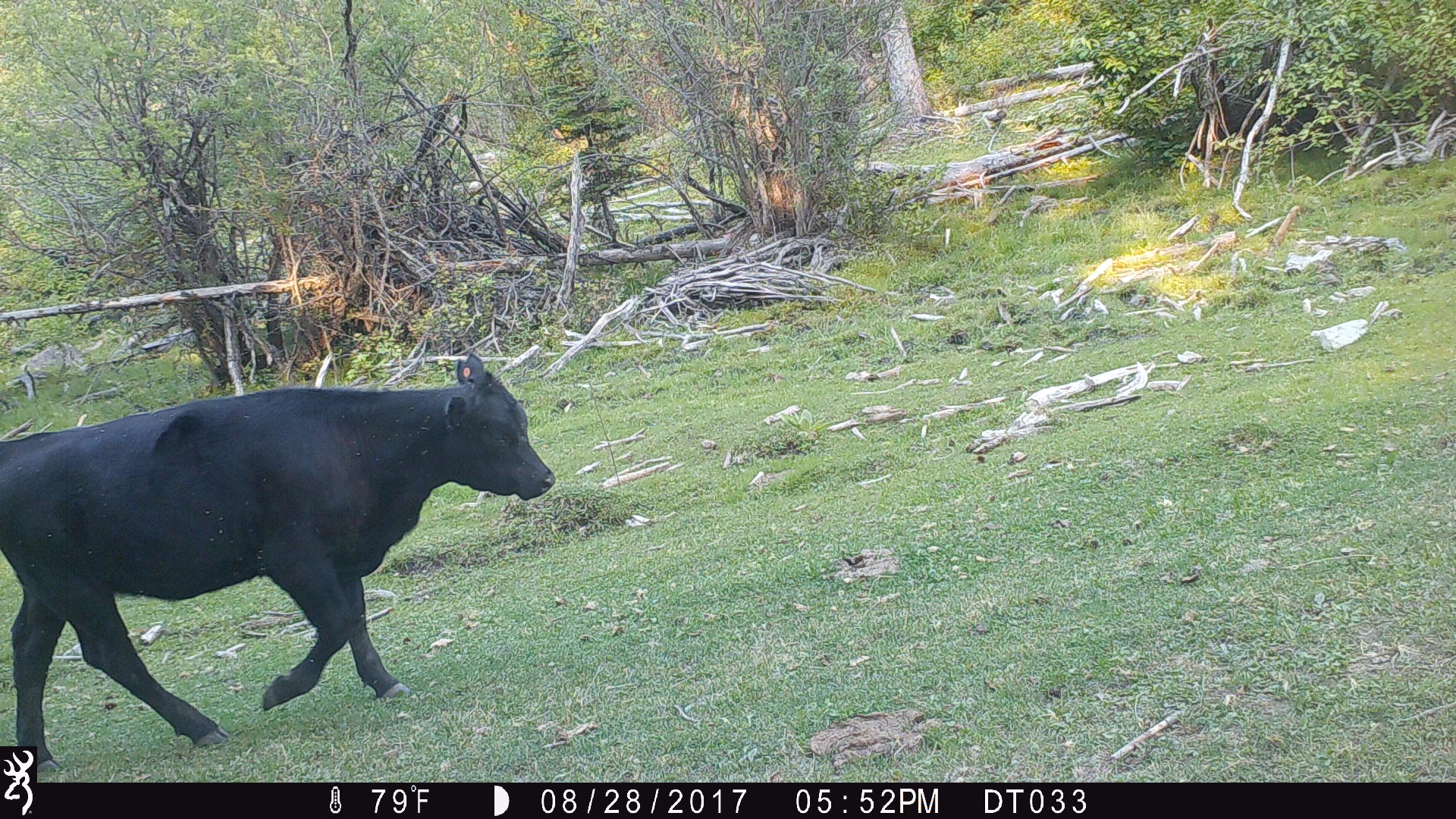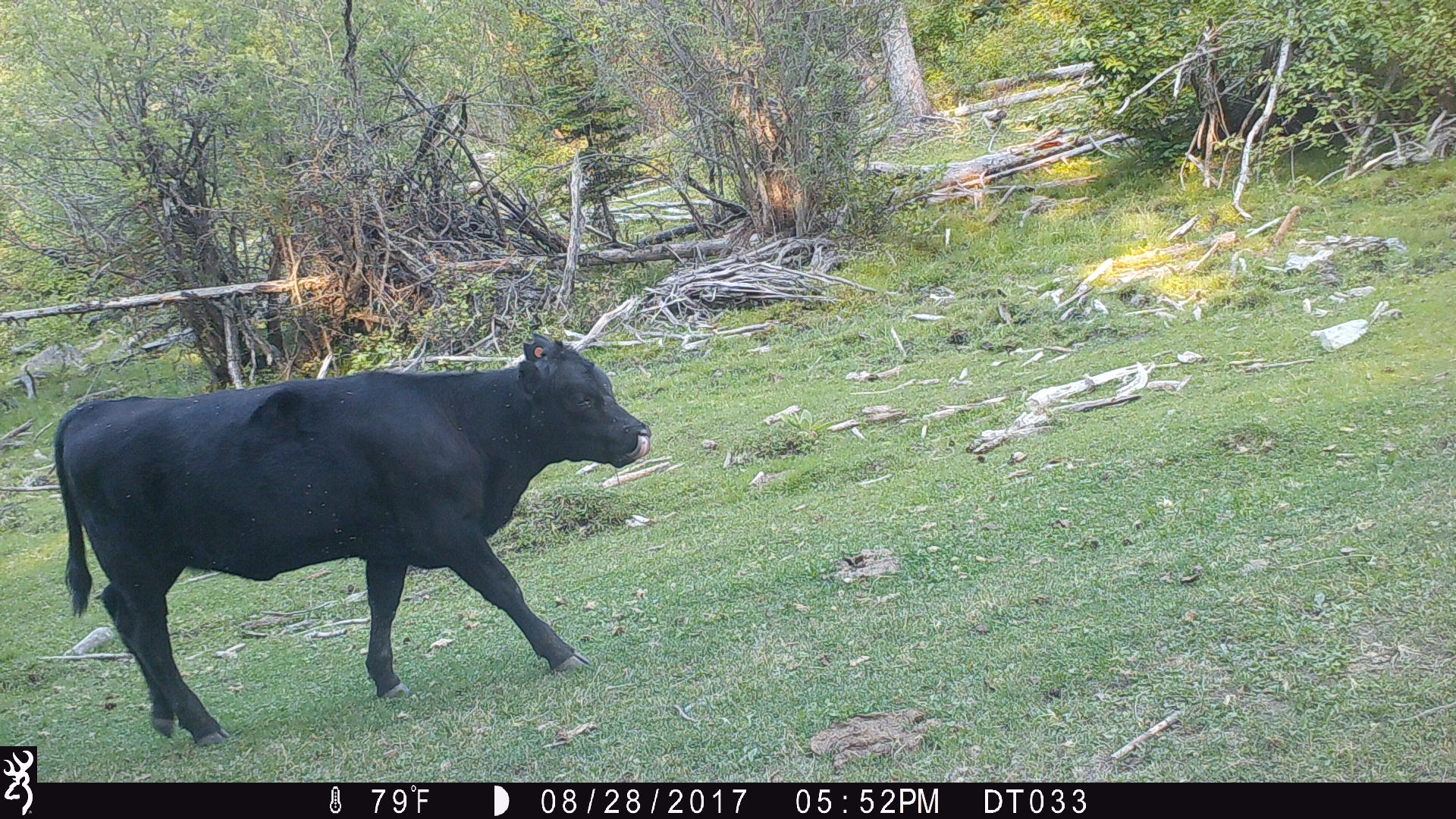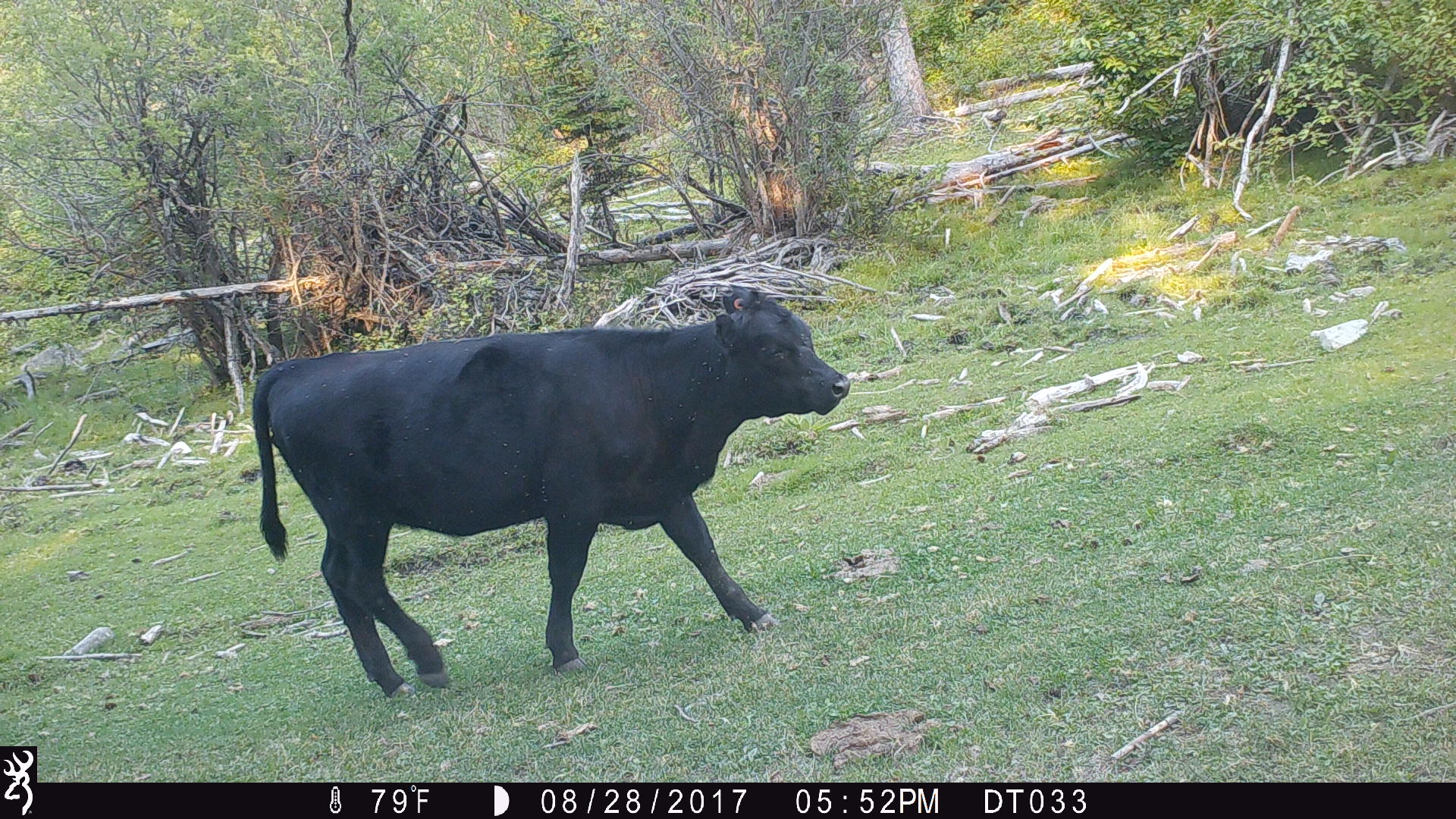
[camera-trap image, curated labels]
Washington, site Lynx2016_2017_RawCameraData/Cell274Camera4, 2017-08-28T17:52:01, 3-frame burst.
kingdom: Animalia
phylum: Chordata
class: Mammalia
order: Artiodactyla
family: Bovidae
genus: Bos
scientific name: Bos taurus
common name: domestic cattle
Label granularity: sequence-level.